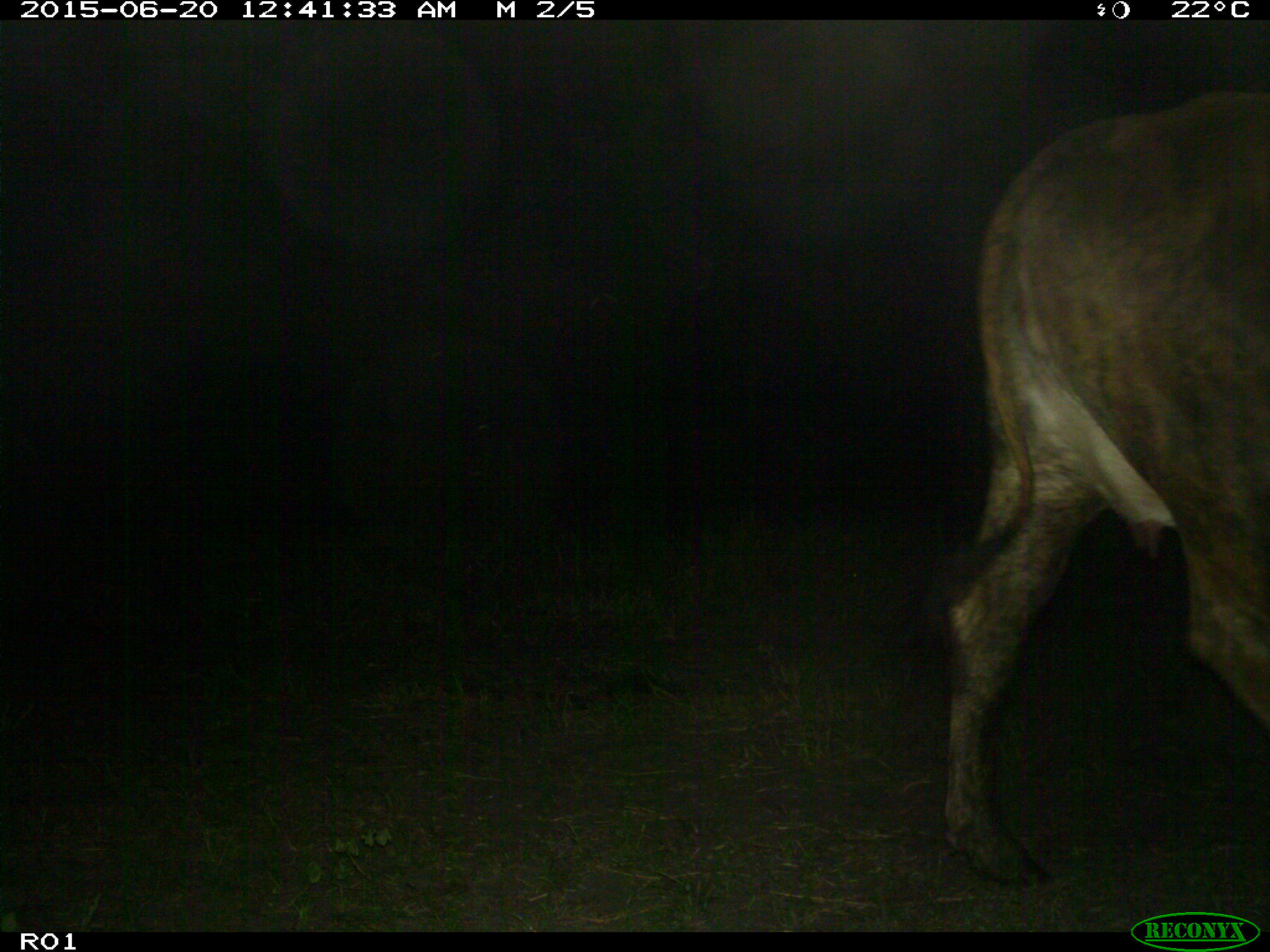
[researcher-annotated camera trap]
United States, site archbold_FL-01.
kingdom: Animalia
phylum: Chordata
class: Mammalia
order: Artiodactyla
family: Bovidae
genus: Bos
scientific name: Bos taurus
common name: domestic cow